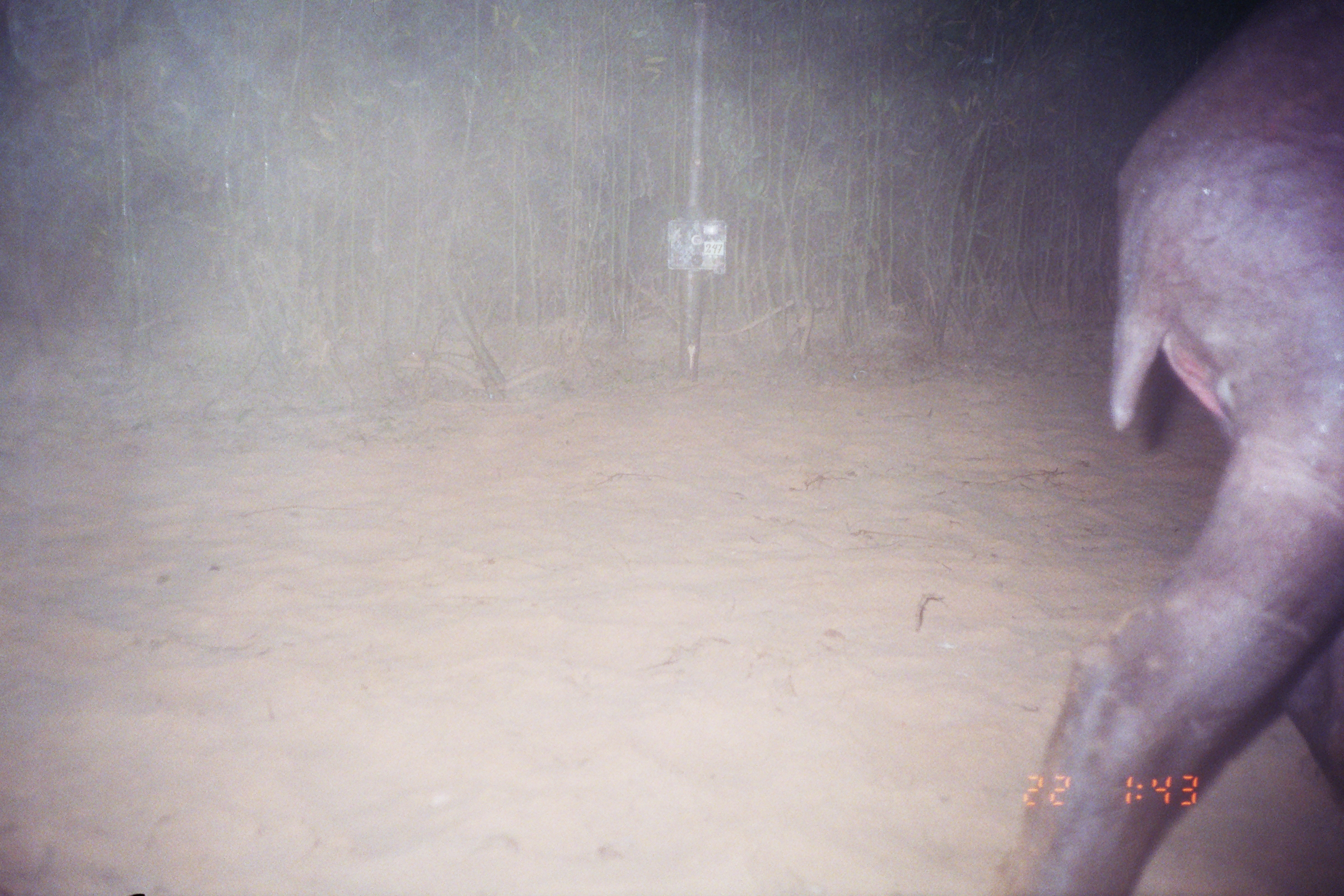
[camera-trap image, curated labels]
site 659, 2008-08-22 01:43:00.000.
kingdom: Animalia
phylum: Chordata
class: Mammalia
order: Perissodactyla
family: Tapiridae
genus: Tapirus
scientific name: Tapirus terrestris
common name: south american tapir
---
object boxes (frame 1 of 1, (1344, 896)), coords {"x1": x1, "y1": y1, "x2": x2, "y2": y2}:
tapirus terrestris: {"x1": 986, "y1": 1, "x2": 1344, "y2": 893}